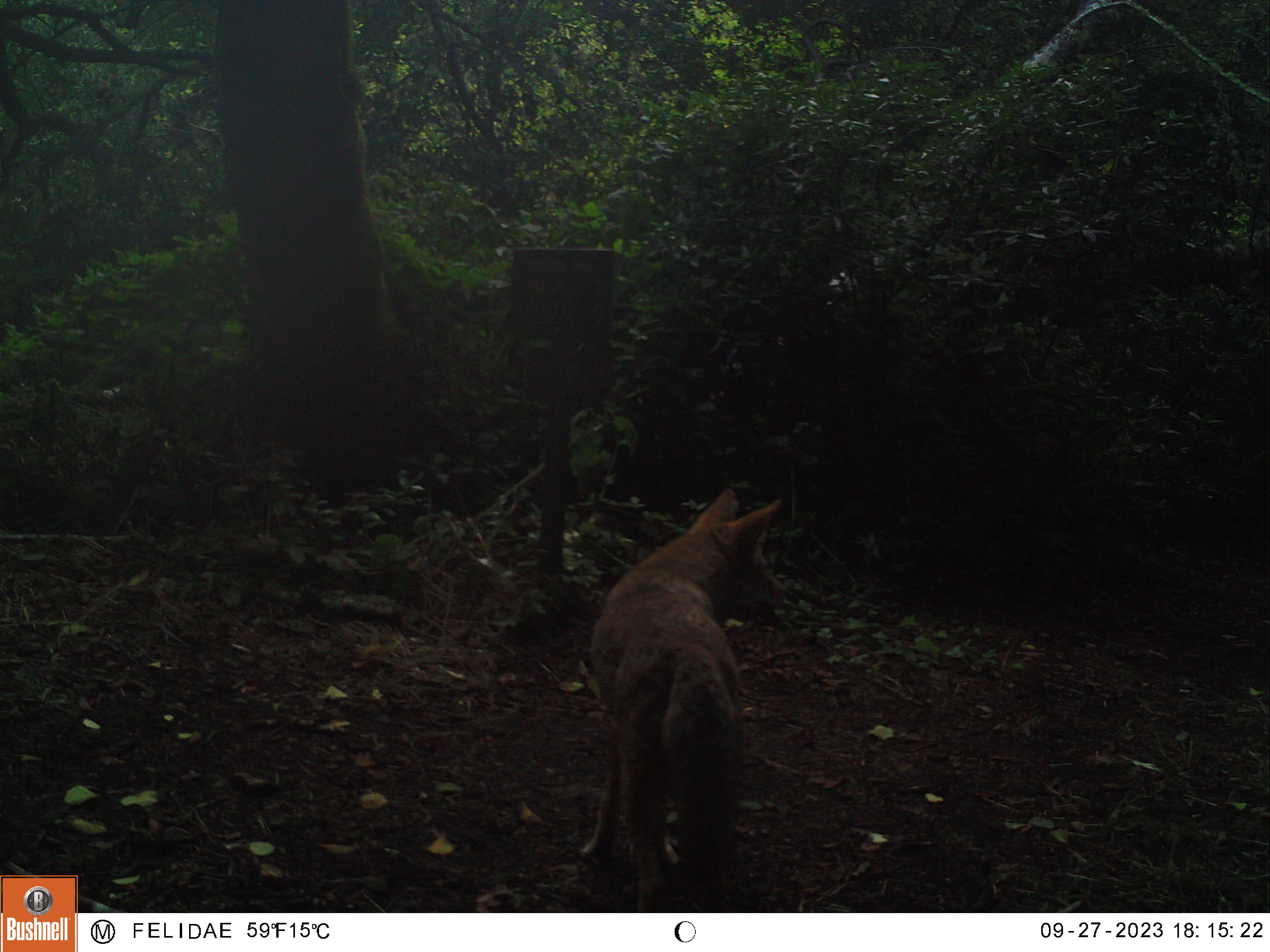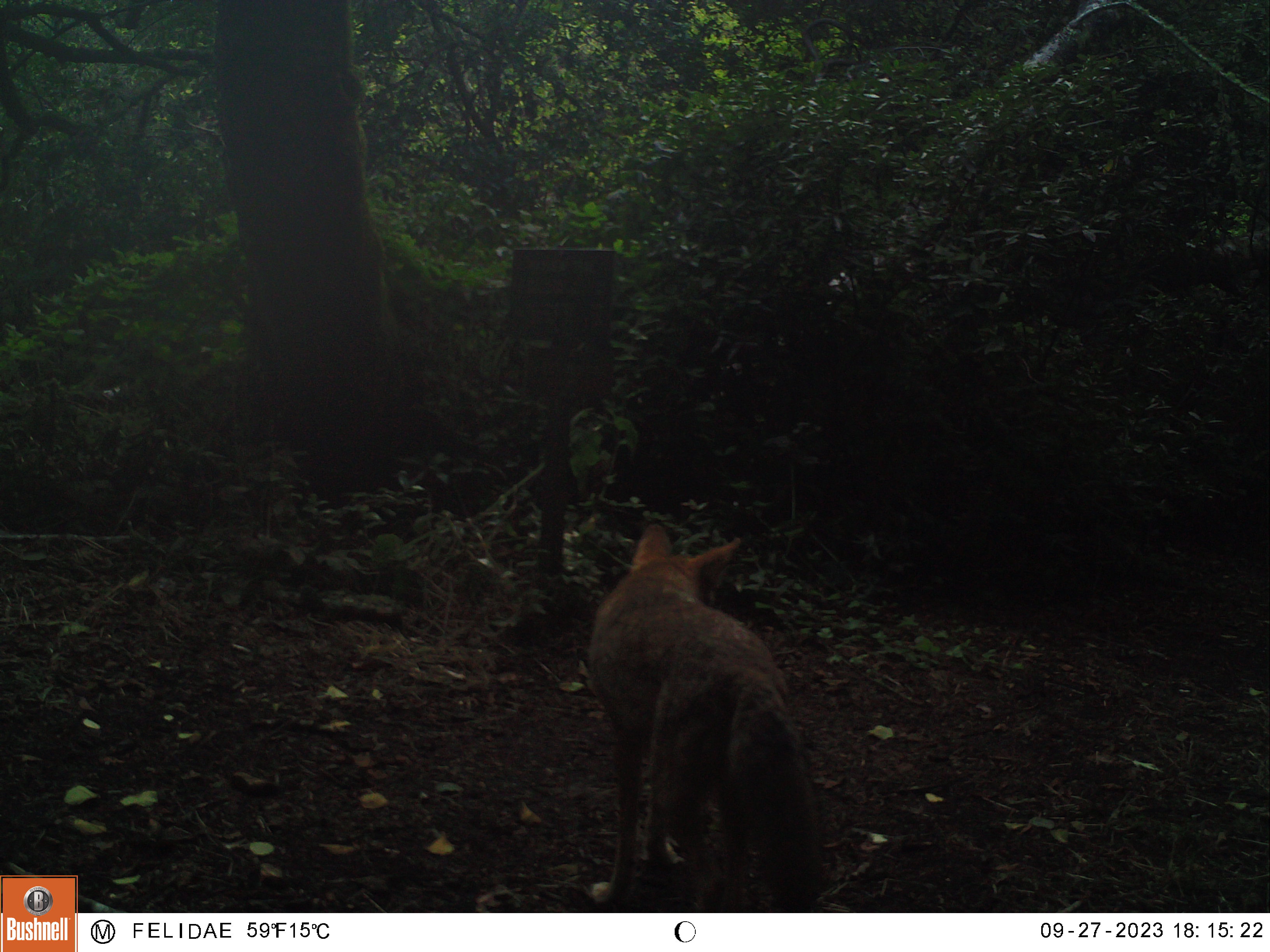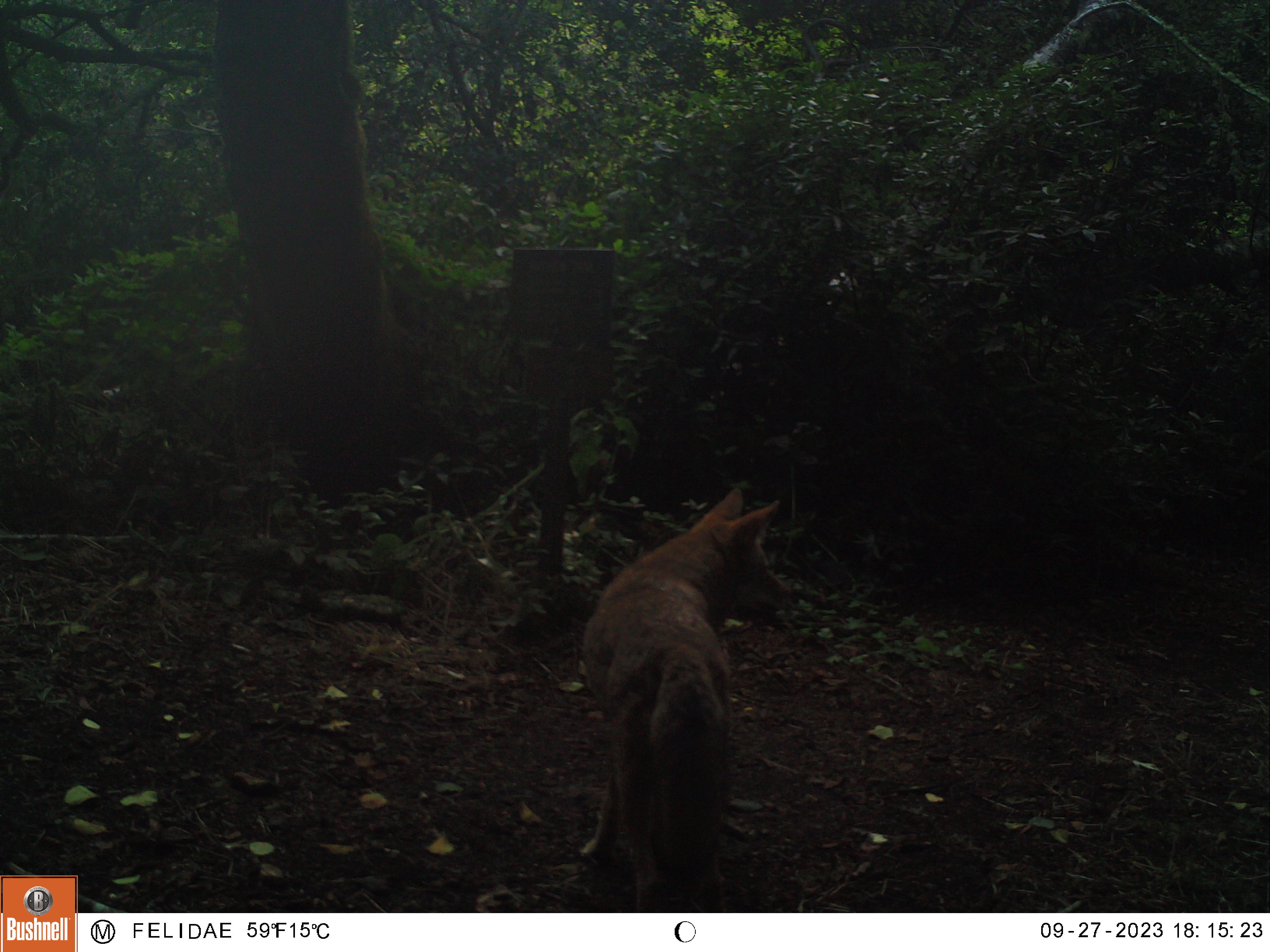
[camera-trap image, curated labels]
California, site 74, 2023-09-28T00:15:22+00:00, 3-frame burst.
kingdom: Animalia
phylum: Chordata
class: Mammalia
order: Carnivora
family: Canidae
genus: Canis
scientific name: Canis latrans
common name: coyote